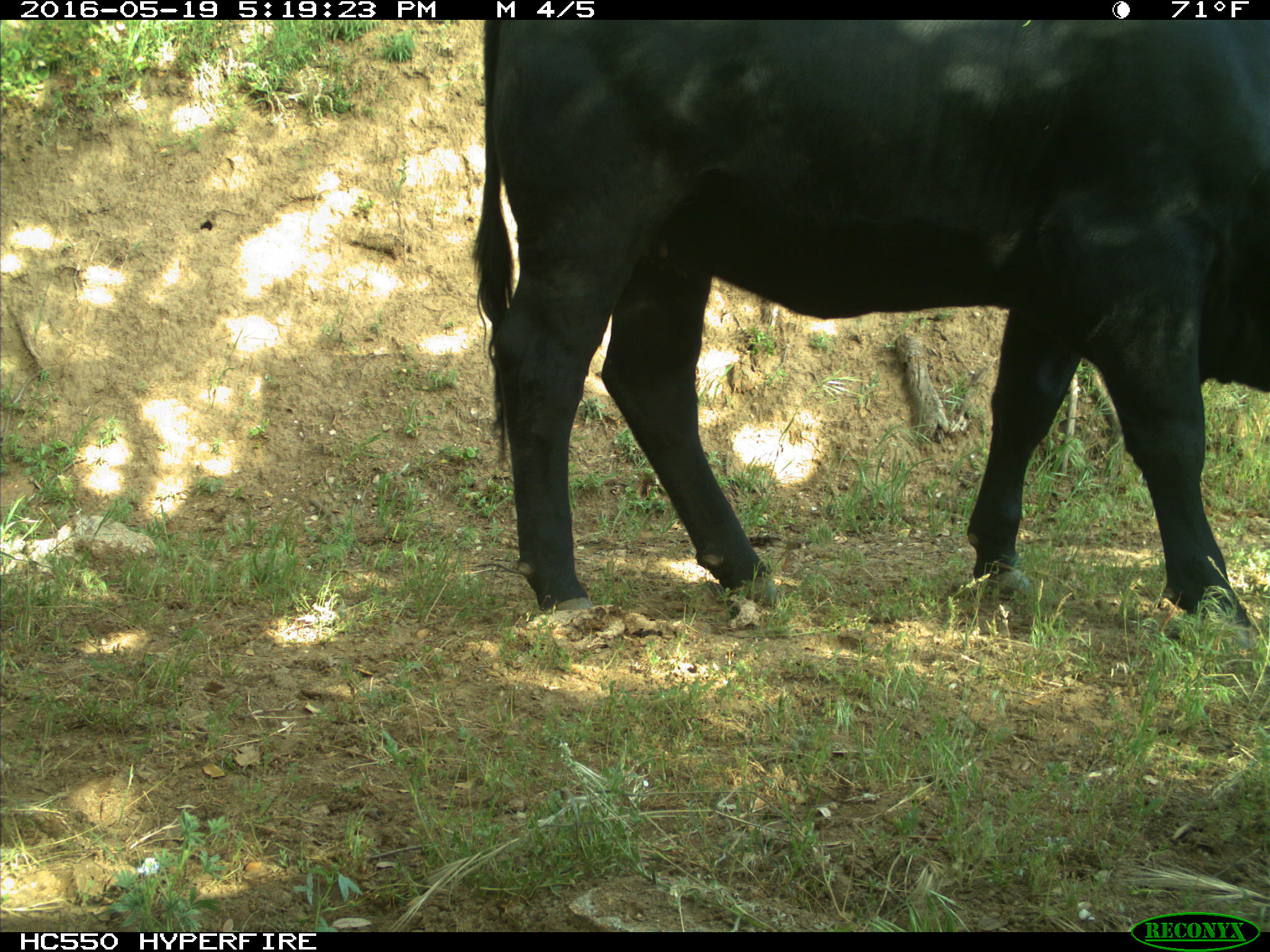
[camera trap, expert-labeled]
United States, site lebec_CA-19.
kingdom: Animalia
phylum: Chordata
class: Mammalia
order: Artiodactyla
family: Bovidae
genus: Bos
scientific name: Bos taurus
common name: domestic cow